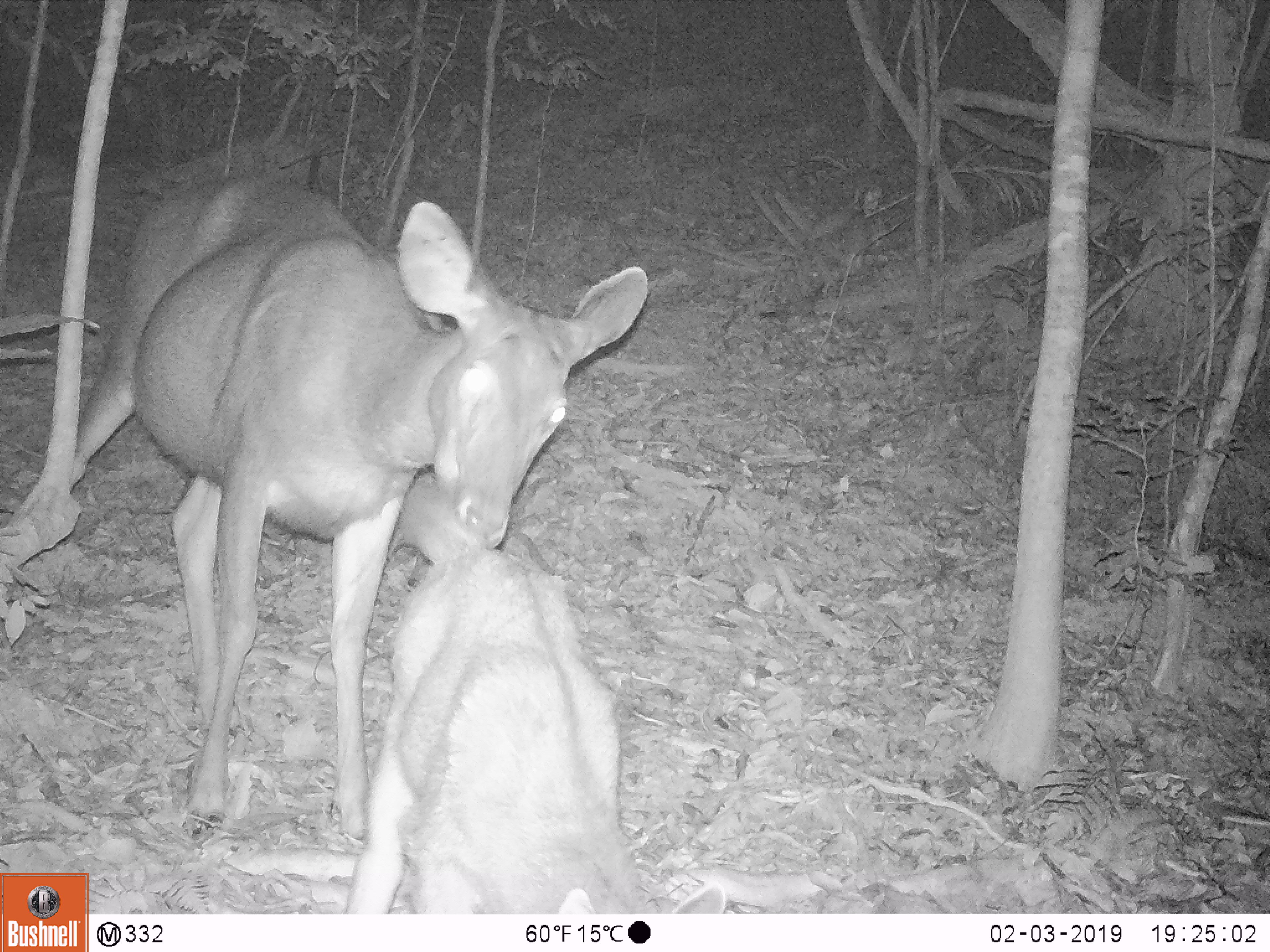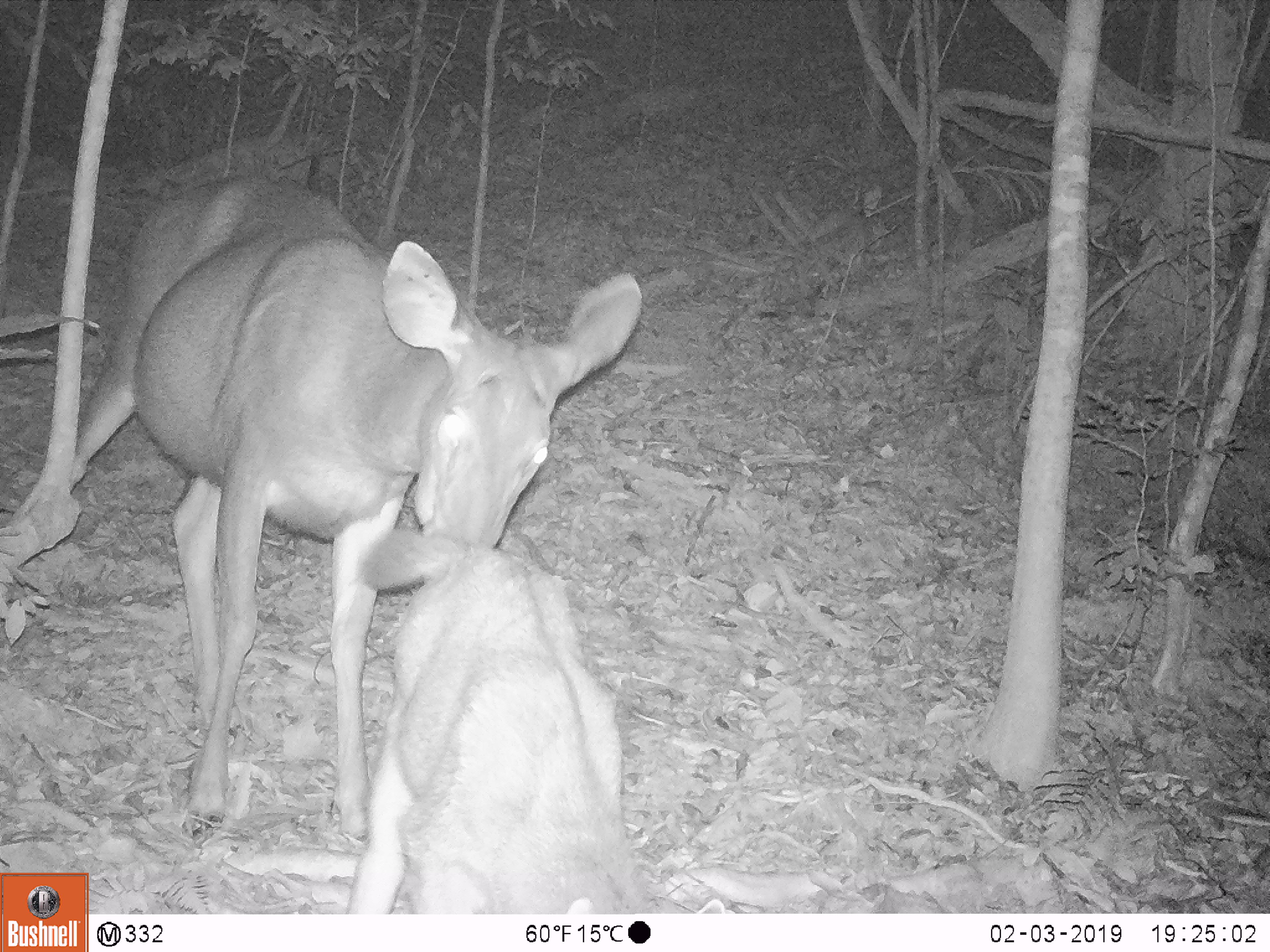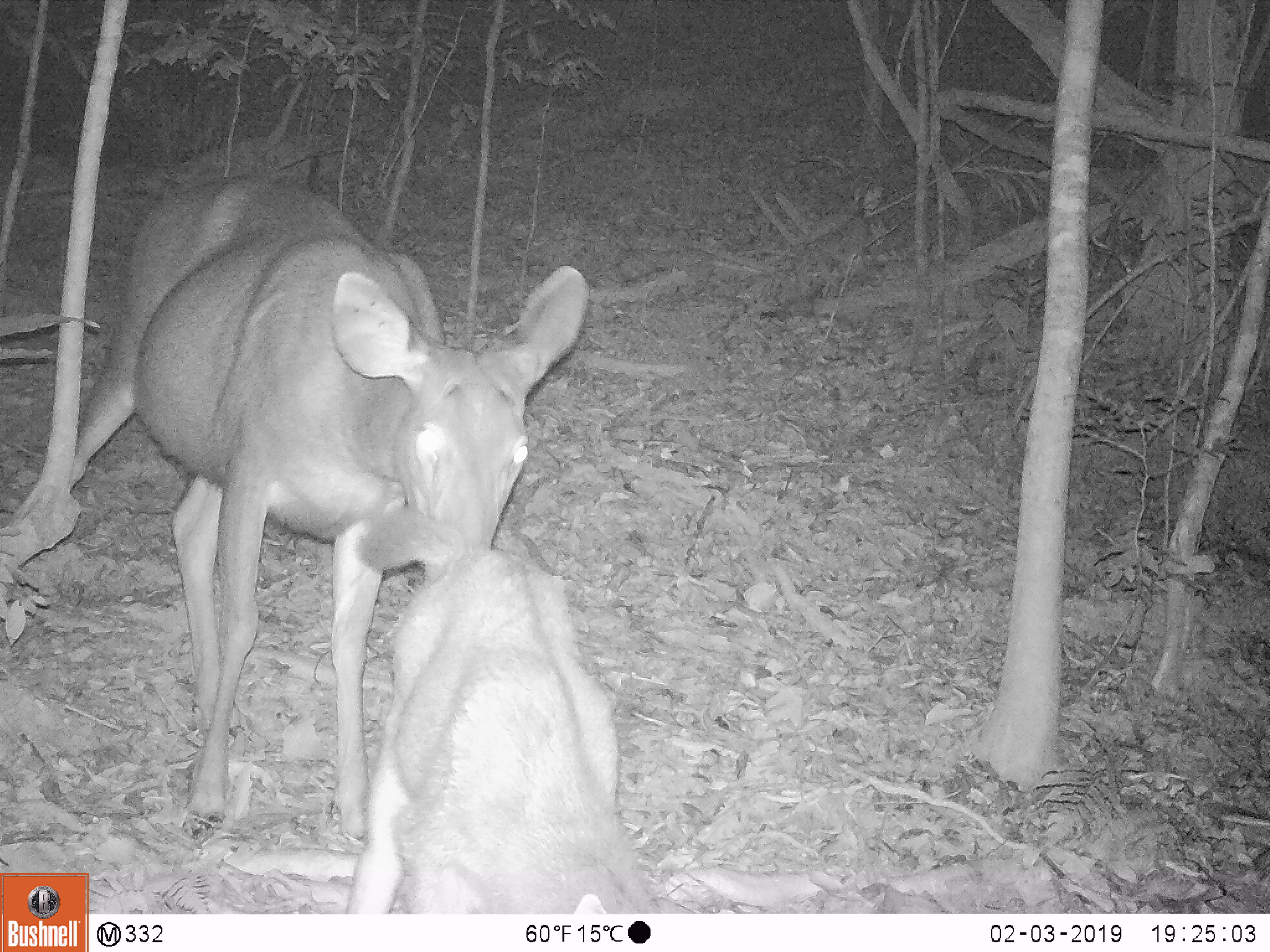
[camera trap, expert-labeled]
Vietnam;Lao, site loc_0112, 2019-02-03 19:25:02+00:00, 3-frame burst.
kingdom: Animalia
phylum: Chordata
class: Mammalia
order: Artiodactyla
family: Cervidae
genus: Rusa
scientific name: Rusa unicolor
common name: sambar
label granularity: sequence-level